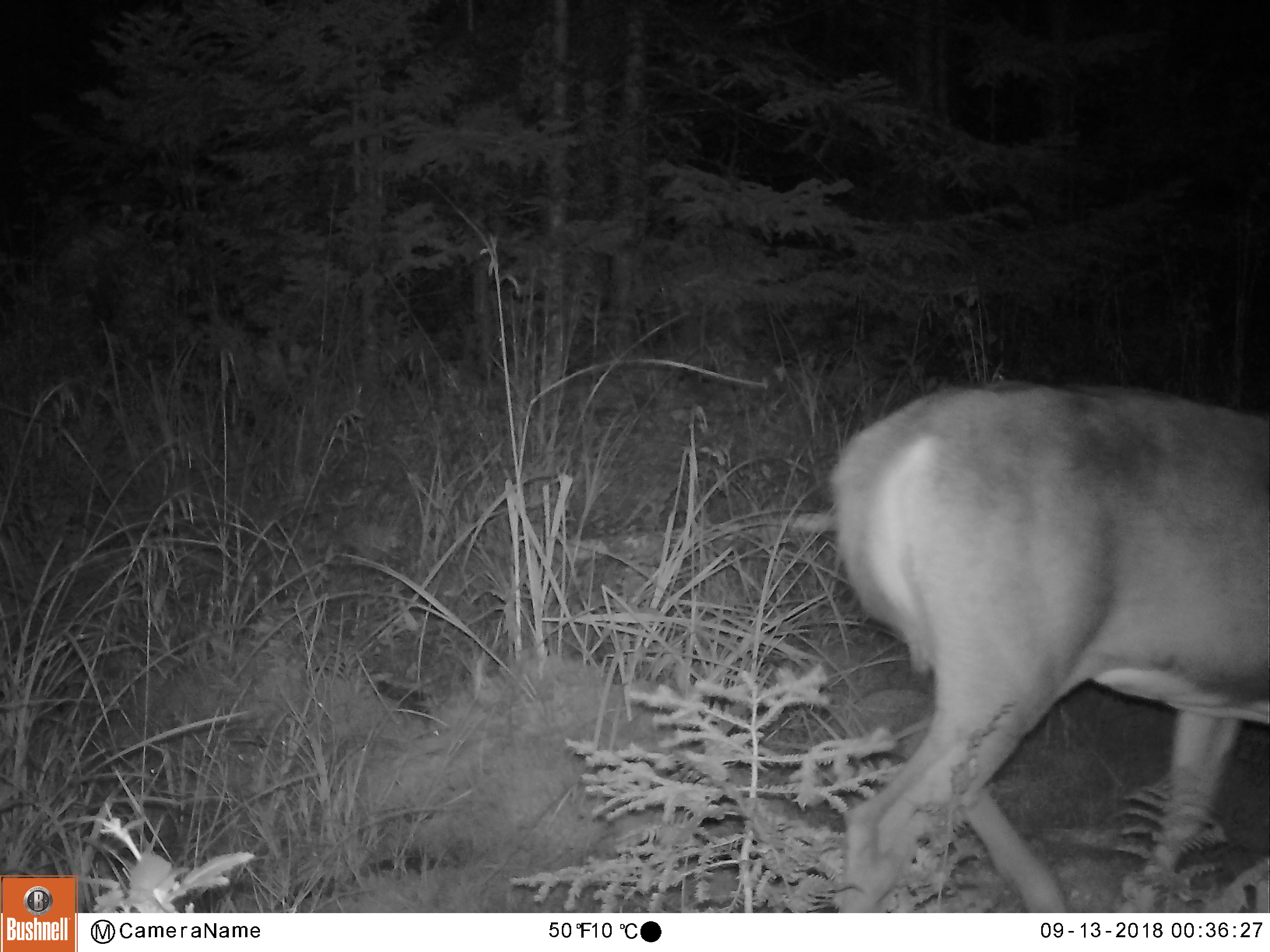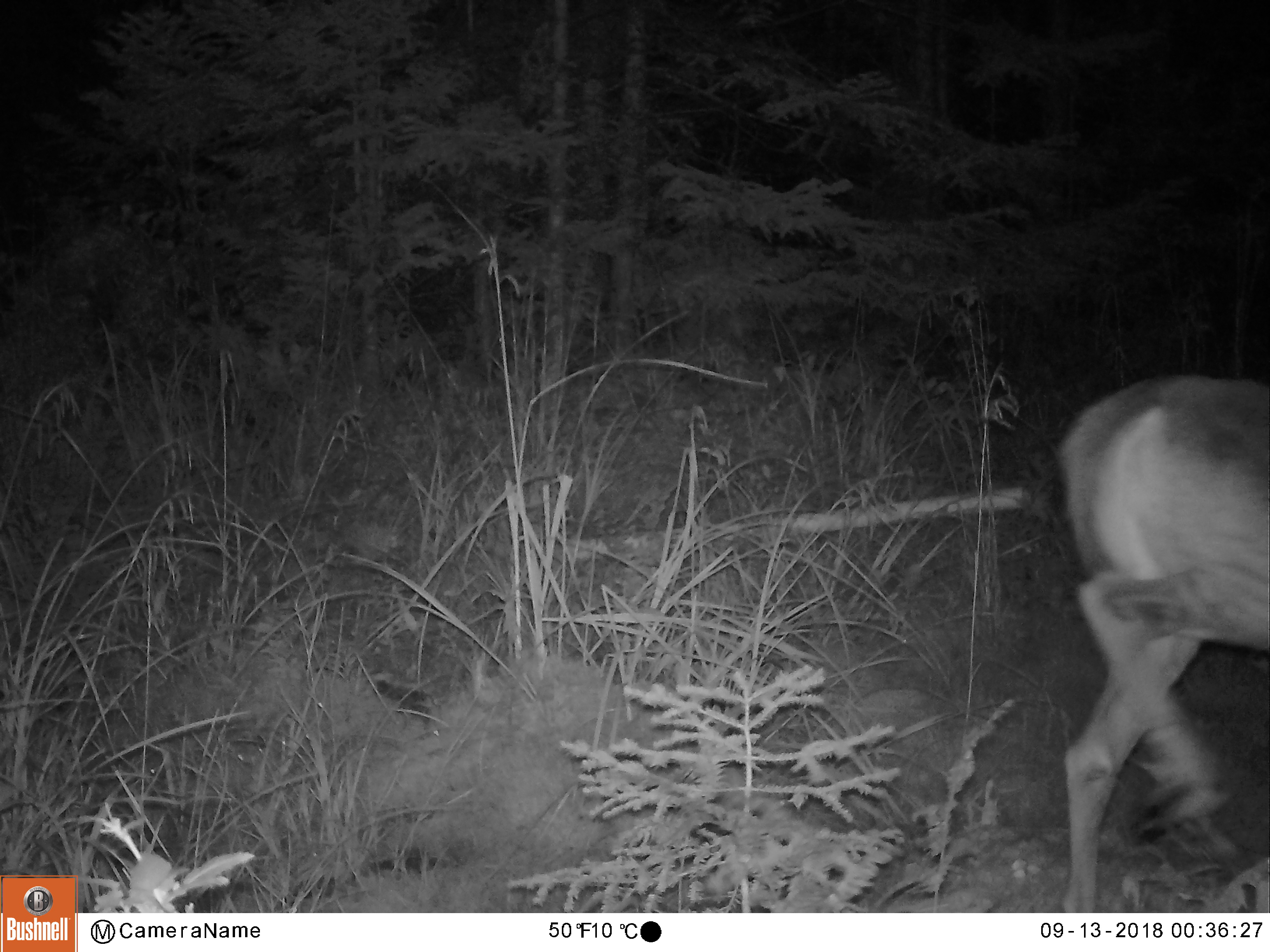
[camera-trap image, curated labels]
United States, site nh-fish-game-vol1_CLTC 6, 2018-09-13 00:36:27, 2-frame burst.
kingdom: Animalia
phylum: Chordata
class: Mammalia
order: Artiodactyla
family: Cervidae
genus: Odocoileus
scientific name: Odocoileus virginianus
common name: white-tailed deer